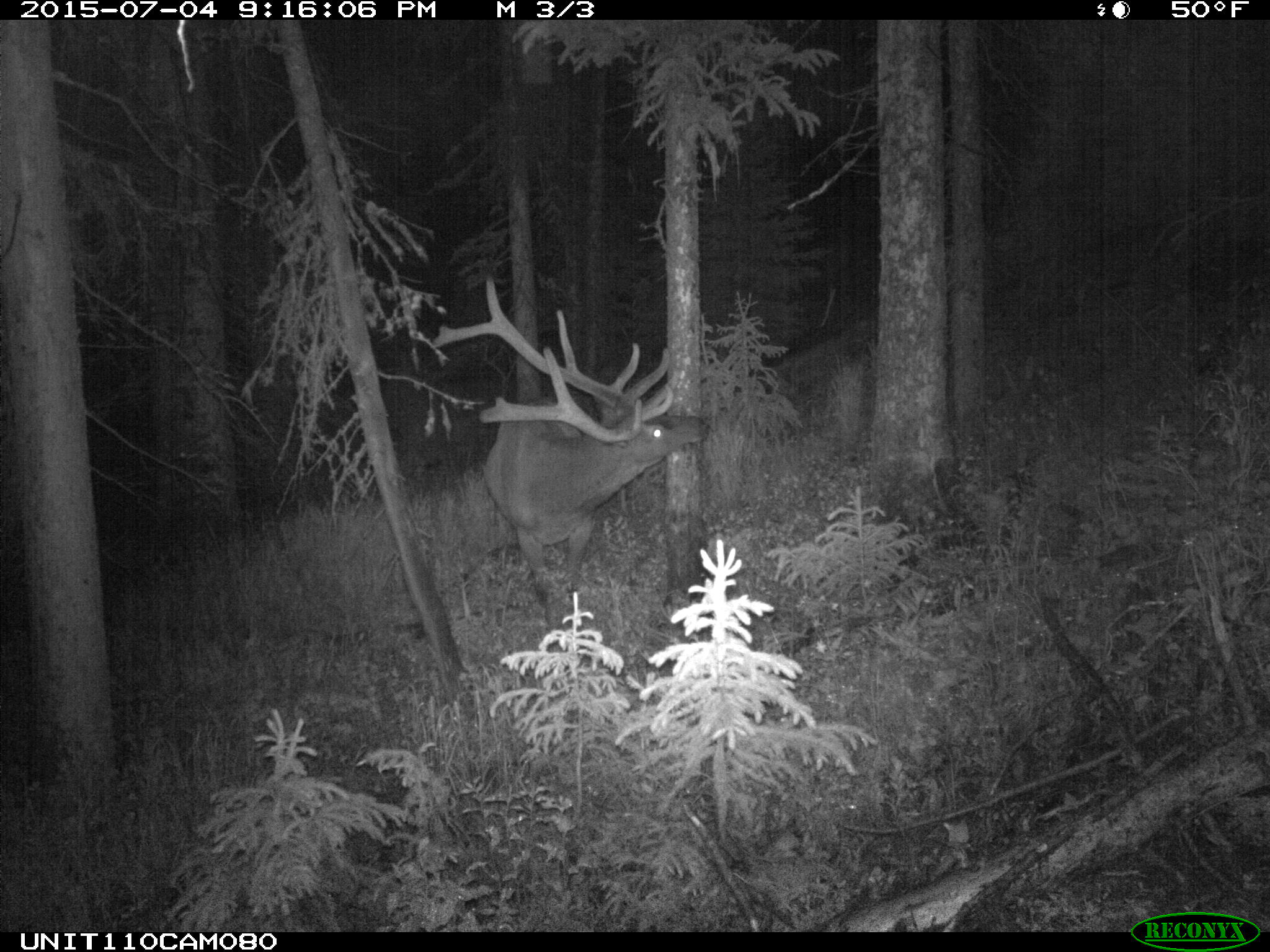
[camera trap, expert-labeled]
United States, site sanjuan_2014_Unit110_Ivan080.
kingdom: Animalia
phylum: Chordata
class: Mammalia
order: Artiodactyla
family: Cervidae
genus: Cervus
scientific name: Cervus elaphus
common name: red deer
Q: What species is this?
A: Cervus elaphus (red deer).